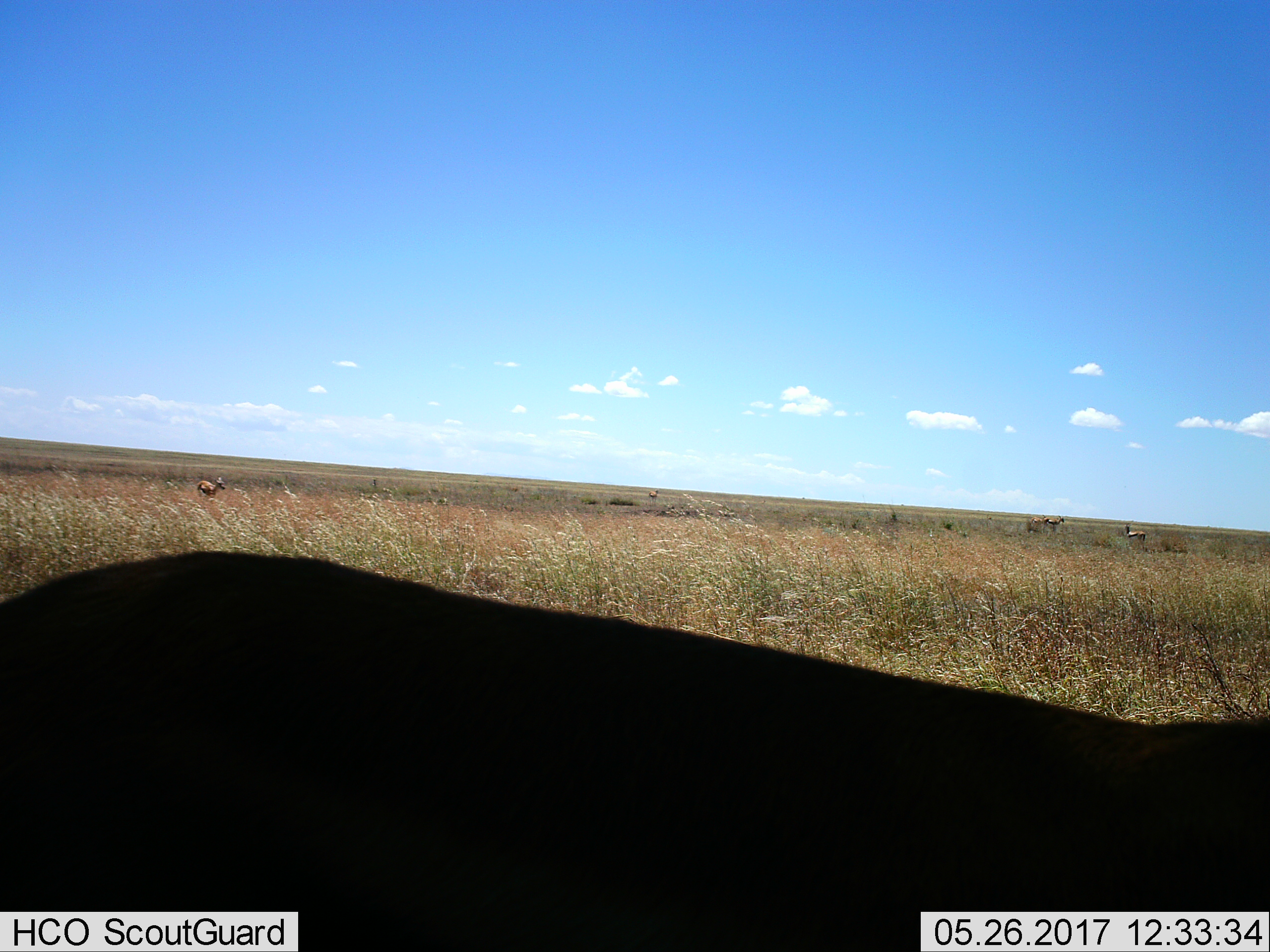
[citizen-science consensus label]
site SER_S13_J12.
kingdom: Animalia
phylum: Chordata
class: Mammalia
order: Artiodactyla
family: Bovidae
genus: Eudorcas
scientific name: Eudorcas thomsonii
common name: thomson's gazelle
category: gazellethomsons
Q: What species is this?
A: Gazellethomsons (thomson's gazelle) (Eudorcas thomsonii).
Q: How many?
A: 5.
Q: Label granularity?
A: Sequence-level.